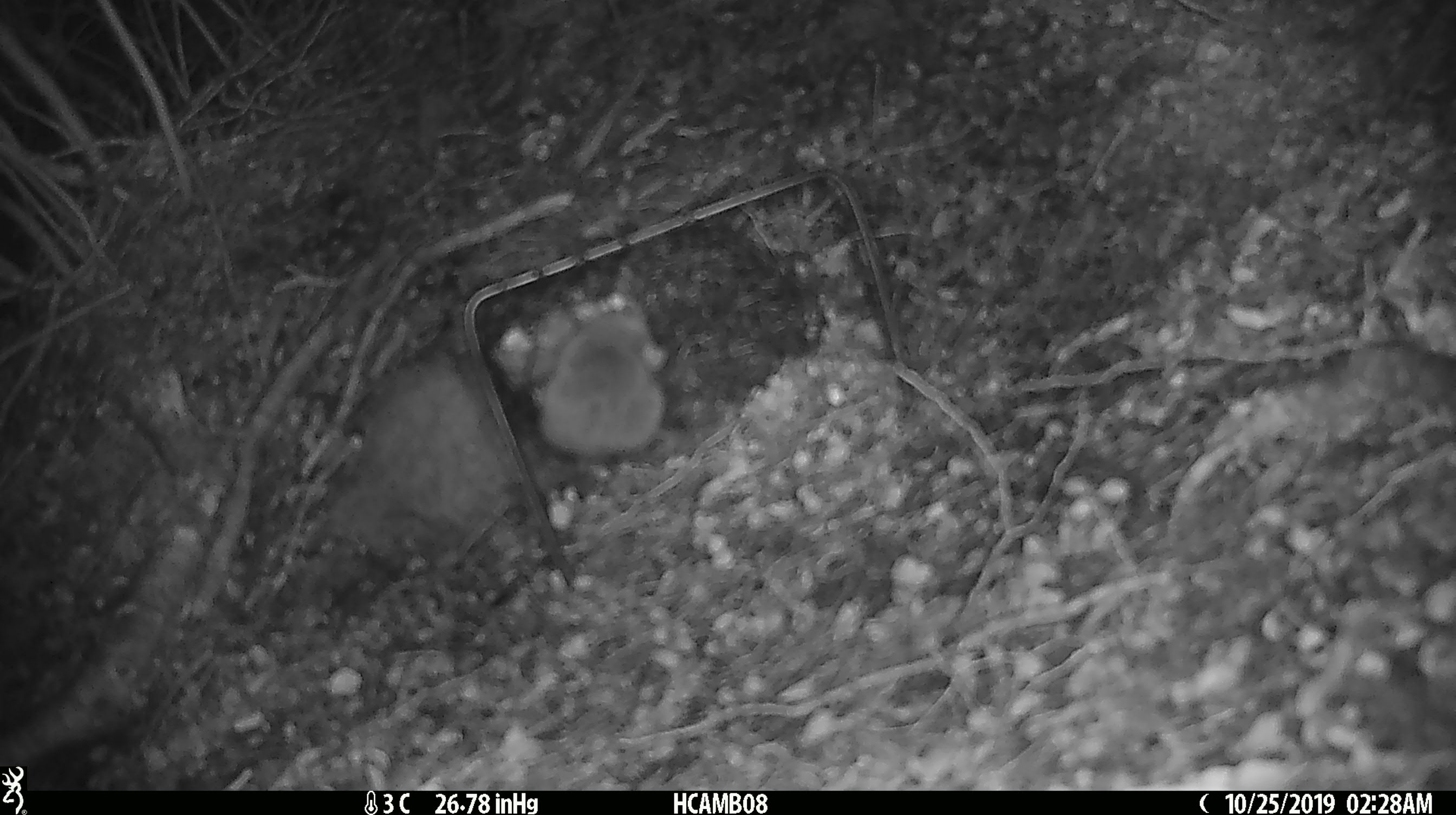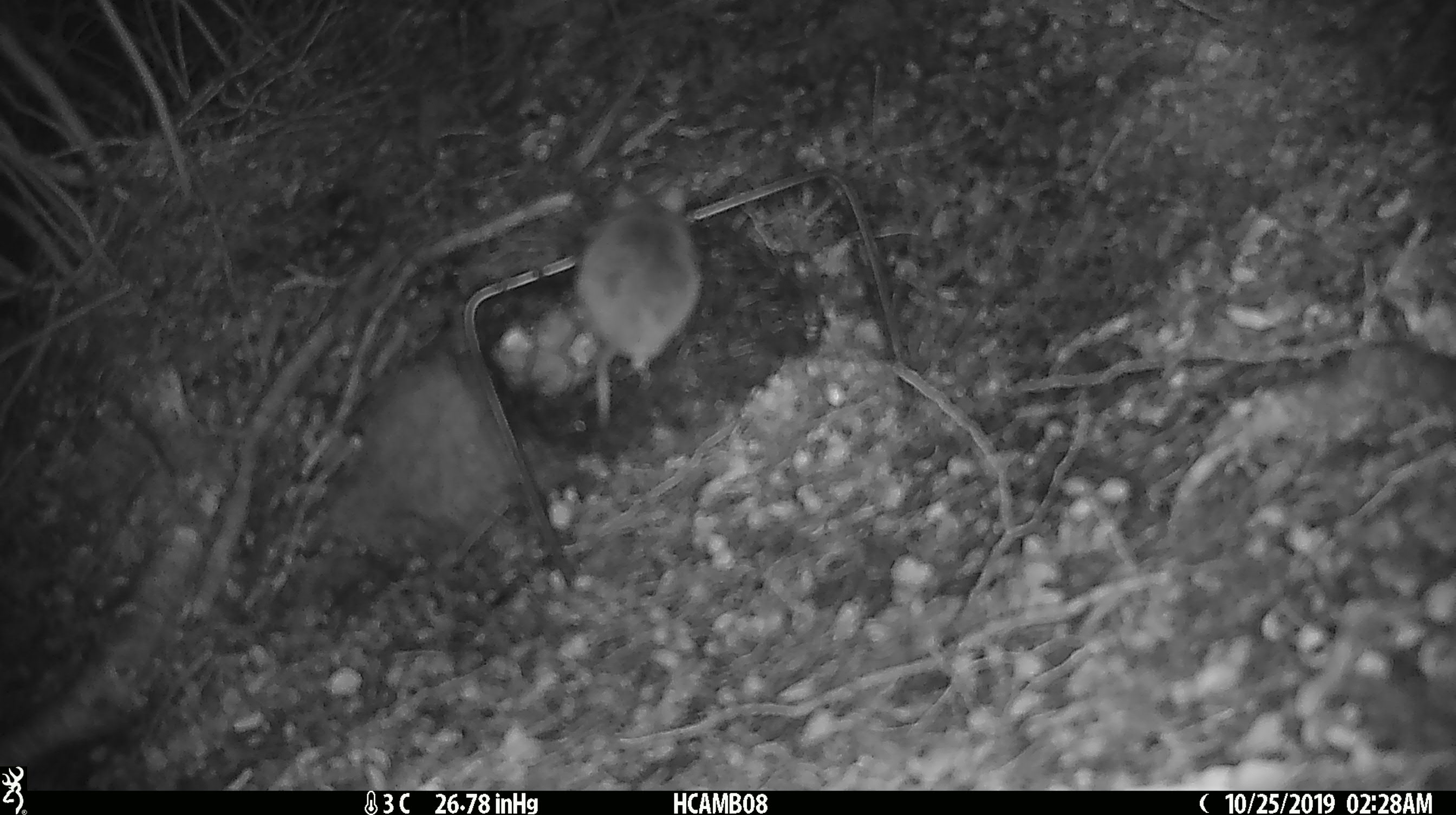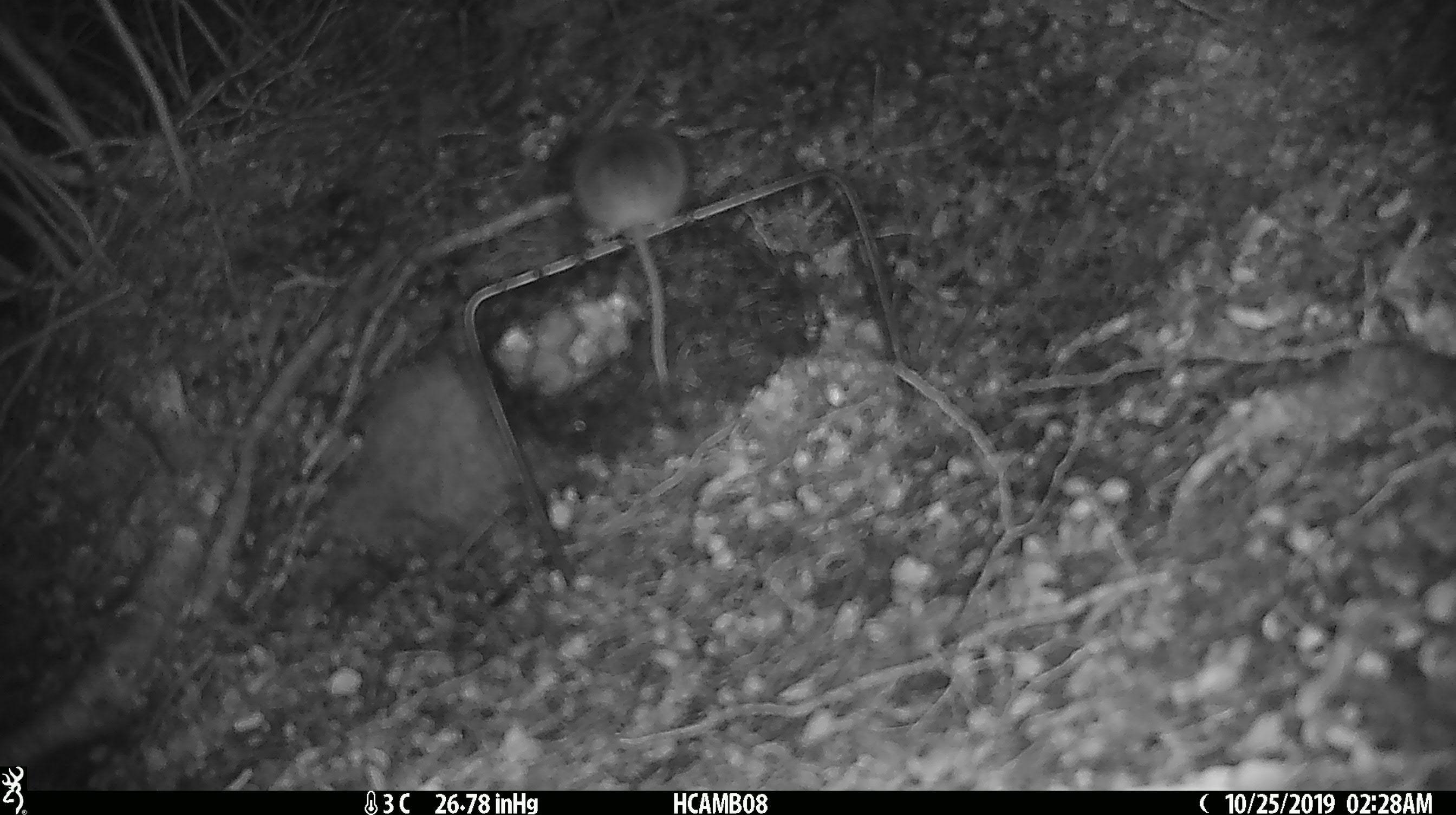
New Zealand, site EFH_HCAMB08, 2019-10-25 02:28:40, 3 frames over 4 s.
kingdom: Animalia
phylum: Chordata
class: Mammalia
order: Rodentia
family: Muridae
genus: Mus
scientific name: Mus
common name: mouse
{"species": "mouse (Mus)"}